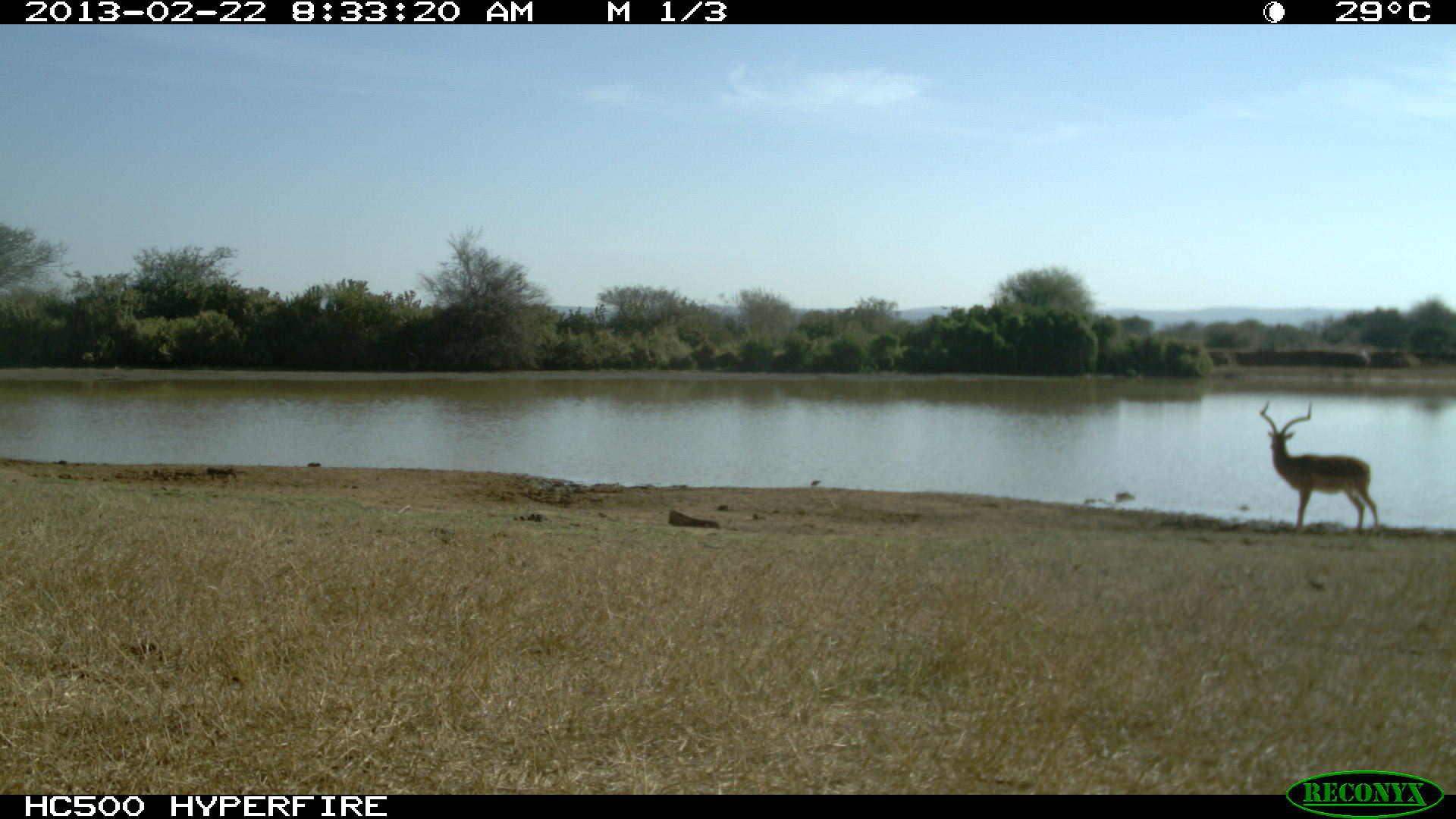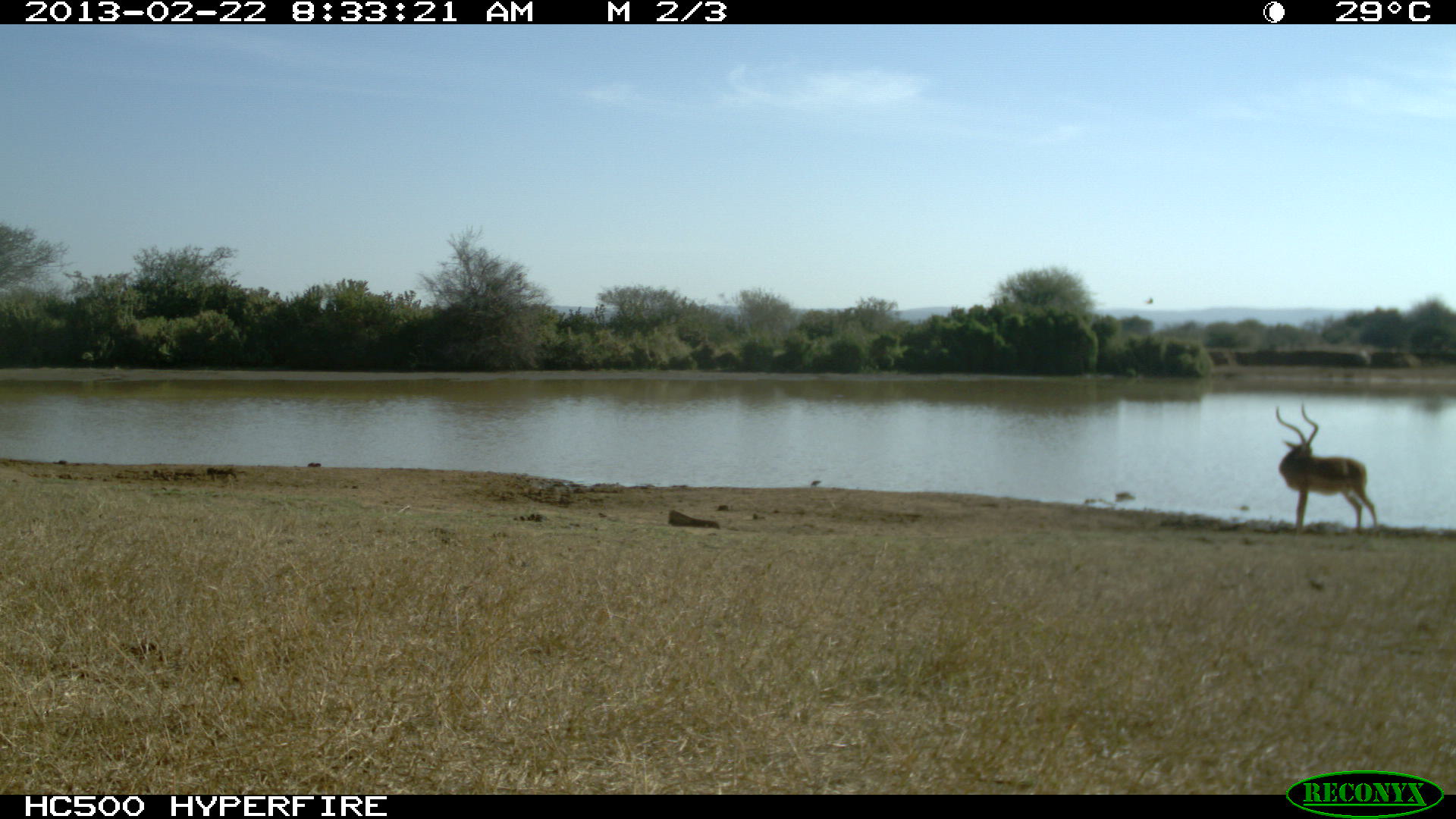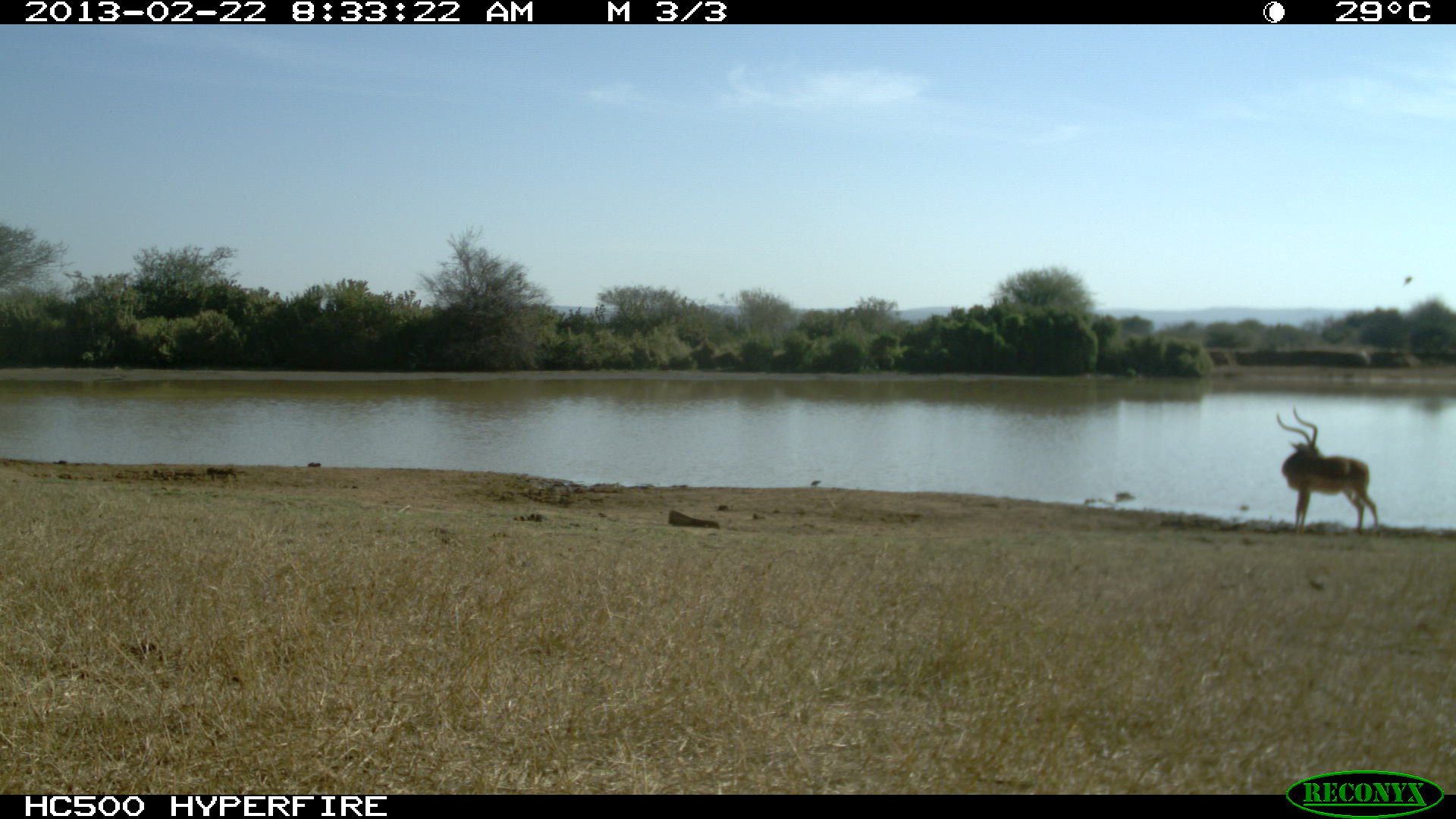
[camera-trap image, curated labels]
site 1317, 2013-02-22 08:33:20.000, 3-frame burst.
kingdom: Animalia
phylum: Chordata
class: Mammalia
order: Artiodactyla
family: Bovidae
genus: Aepyceros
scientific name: Aepyceros melampus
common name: impala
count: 1